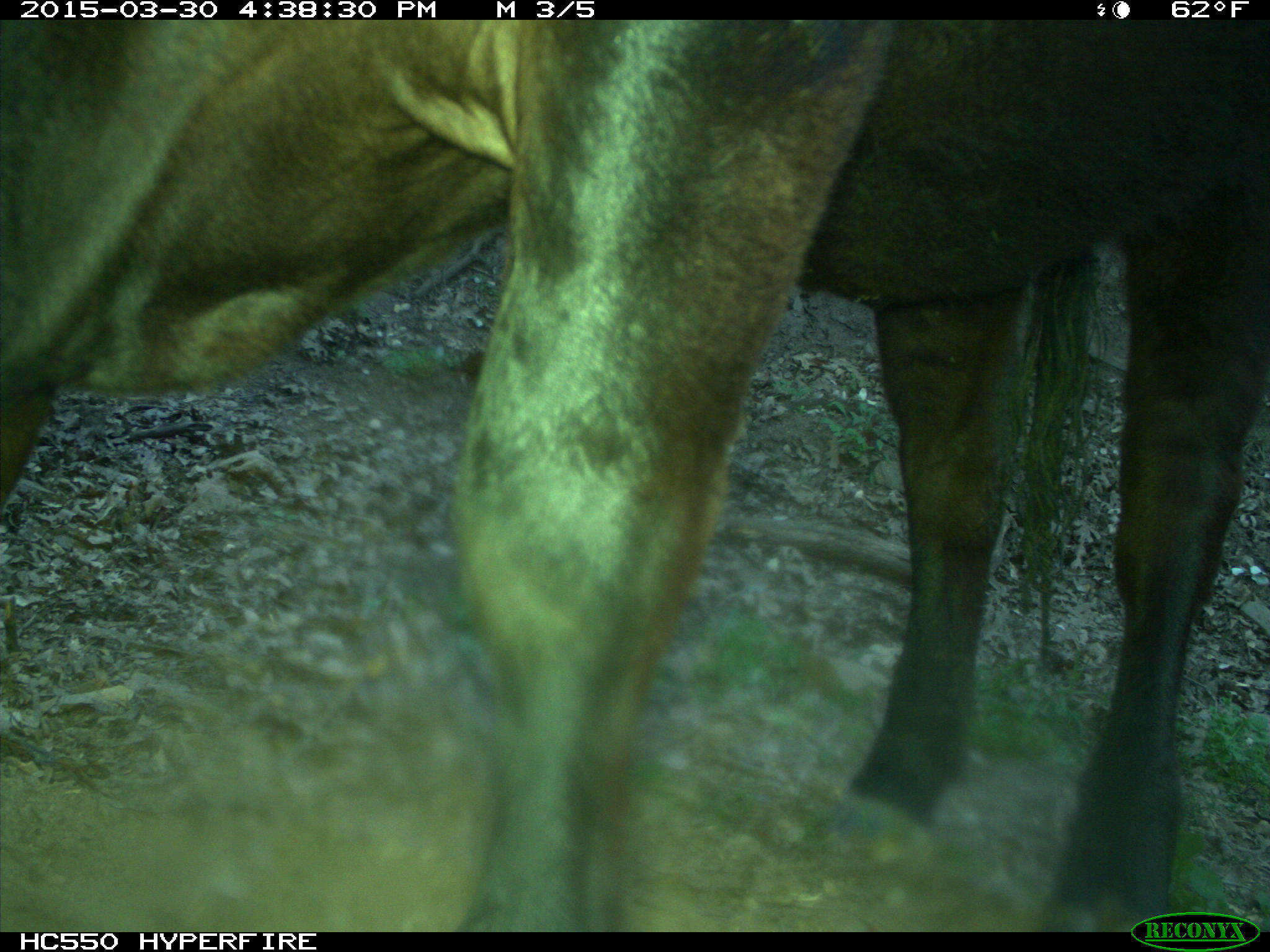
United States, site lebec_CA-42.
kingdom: Animalia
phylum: Chordata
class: Mammalia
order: Artiodactyla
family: Bovidae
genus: Bos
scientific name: Bos taurus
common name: domestic cow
Bos taurus (domestic cow).